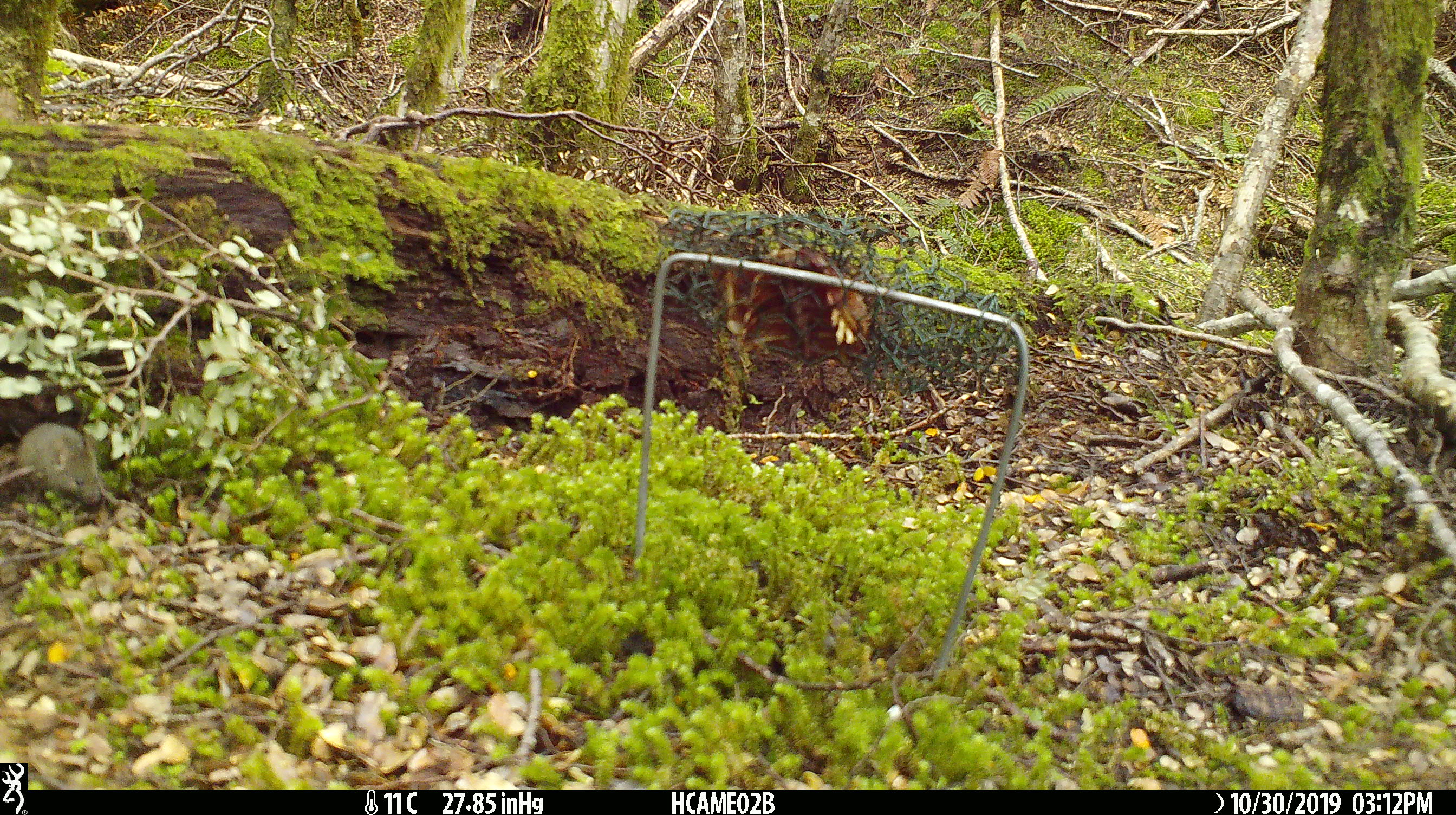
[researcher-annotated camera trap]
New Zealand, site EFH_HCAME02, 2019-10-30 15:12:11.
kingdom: Animalia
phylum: Chordata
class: Mammalia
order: Rodentia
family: Muridae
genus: Mus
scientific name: Mus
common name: mouse